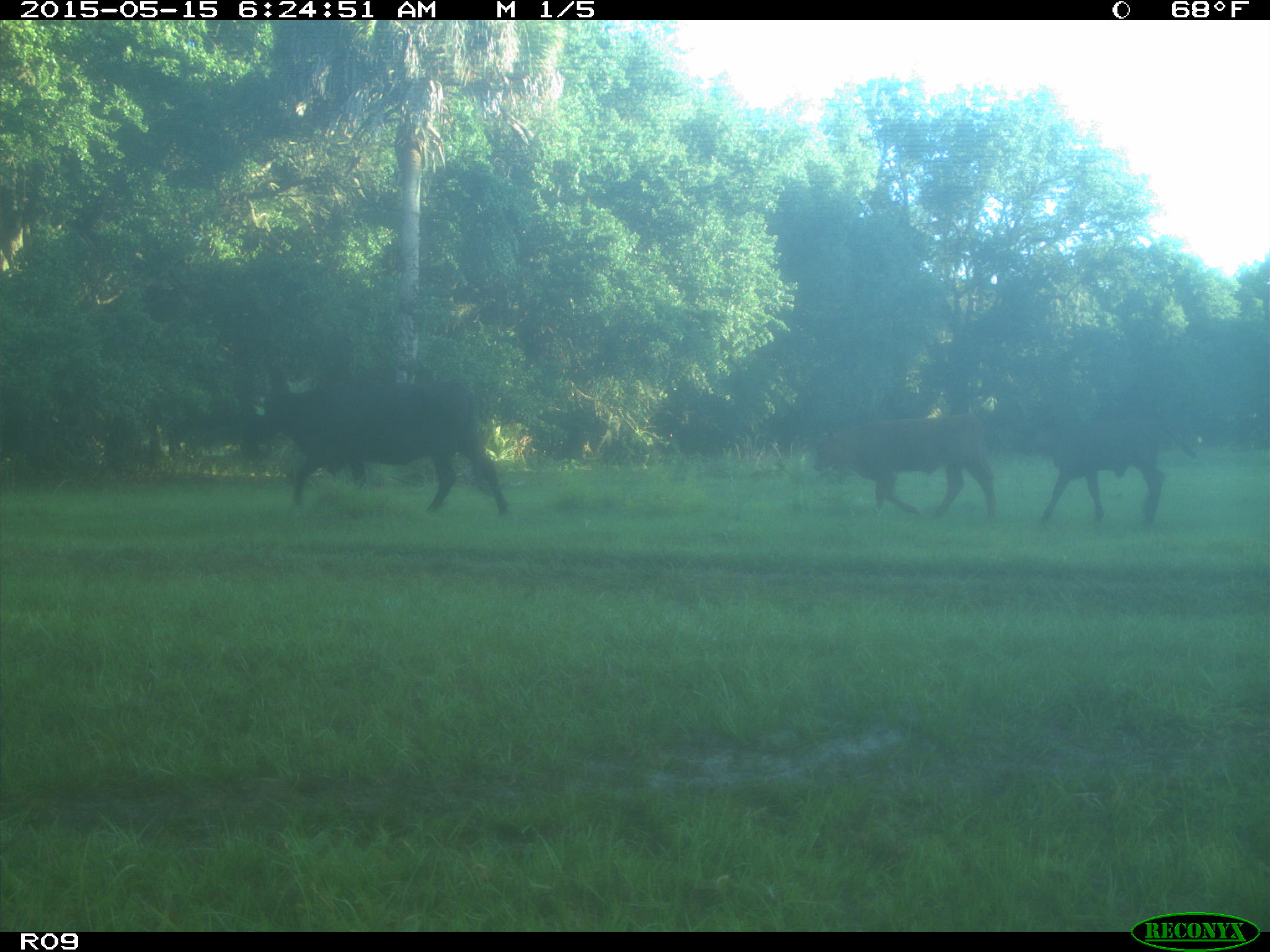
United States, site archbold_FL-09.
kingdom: Animalia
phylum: Chordata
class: Mammalia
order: Artiodactyla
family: Bovidae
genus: Bos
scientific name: Bos taurus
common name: domestic cow